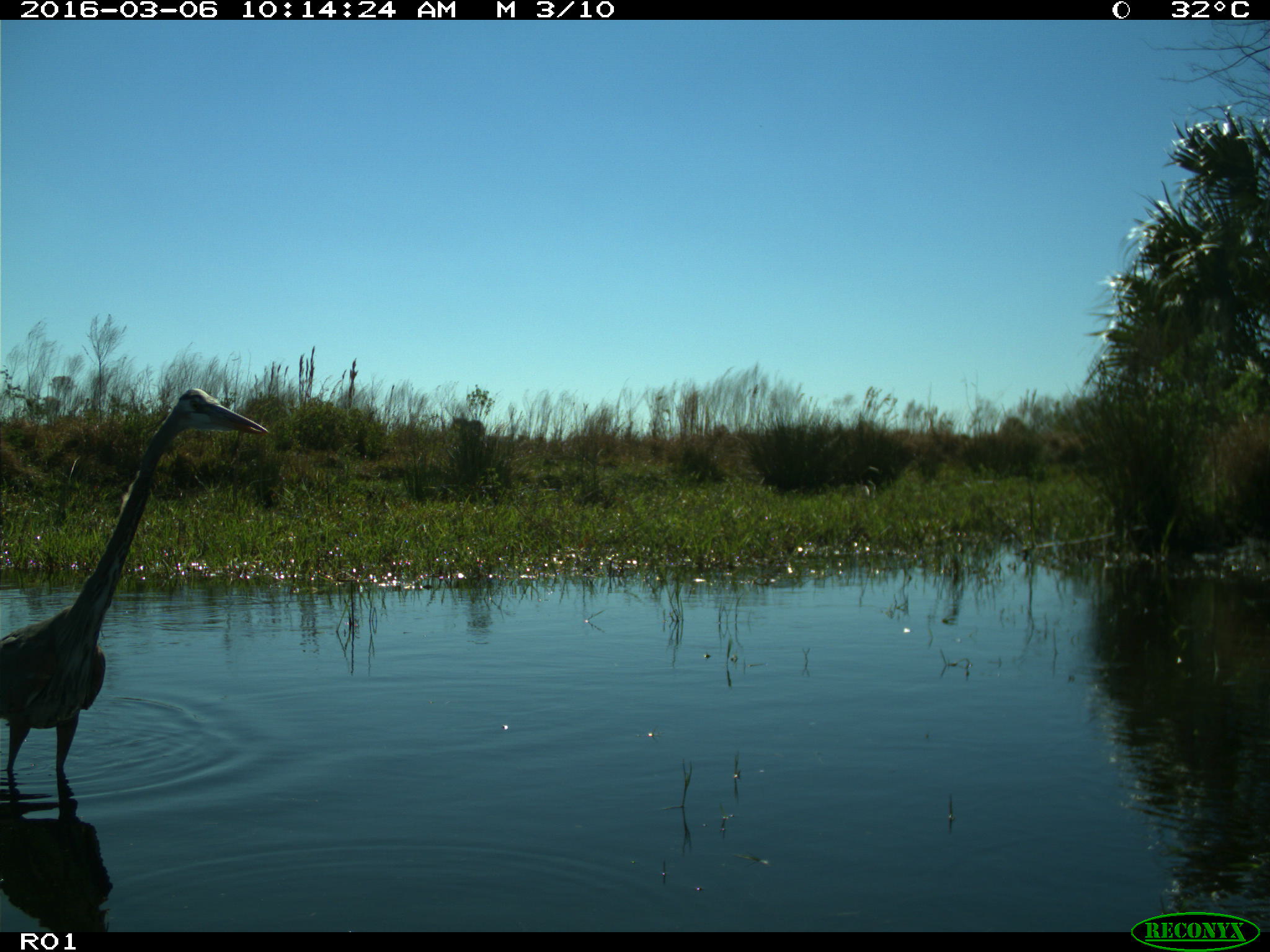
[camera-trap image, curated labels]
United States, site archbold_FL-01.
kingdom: Animalia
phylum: Chordata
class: Aves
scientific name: Aves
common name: birds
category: unidentified bird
Unidentified bird (birds) (Aves).